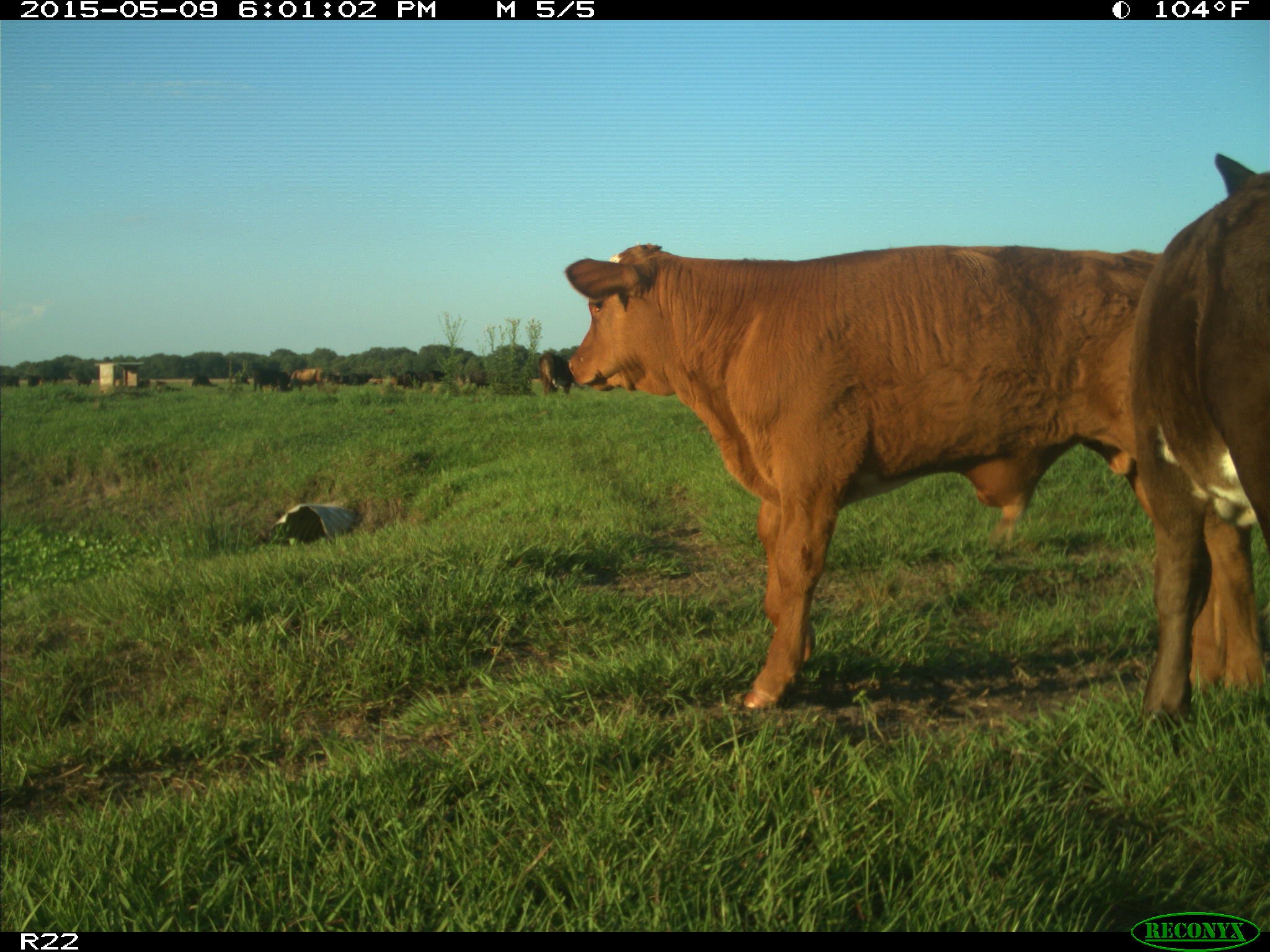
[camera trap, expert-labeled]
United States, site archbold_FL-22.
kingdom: Animalia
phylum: Chordata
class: Mammalia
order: Artiodactyla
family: Bovidae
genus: Bos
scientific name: Bos taurus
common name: domestic cow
Bos taurus (domestic cow).